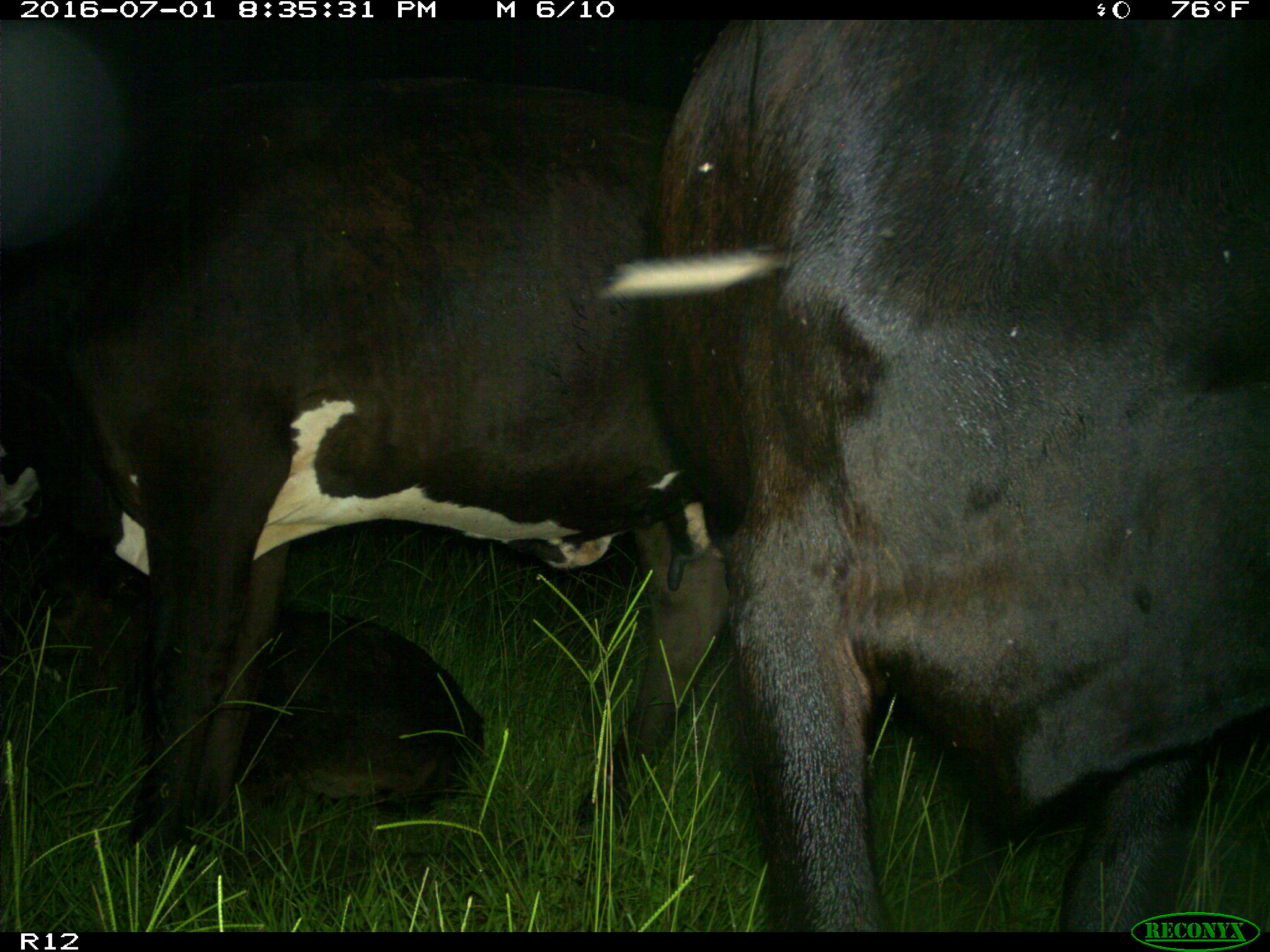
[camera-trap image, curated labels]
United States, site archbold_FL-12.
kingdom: Animalia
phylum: Chordata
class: Mammalia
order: Artiodactyla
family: Bovidae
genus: Bos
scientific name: Bos taurus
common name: domestic cow